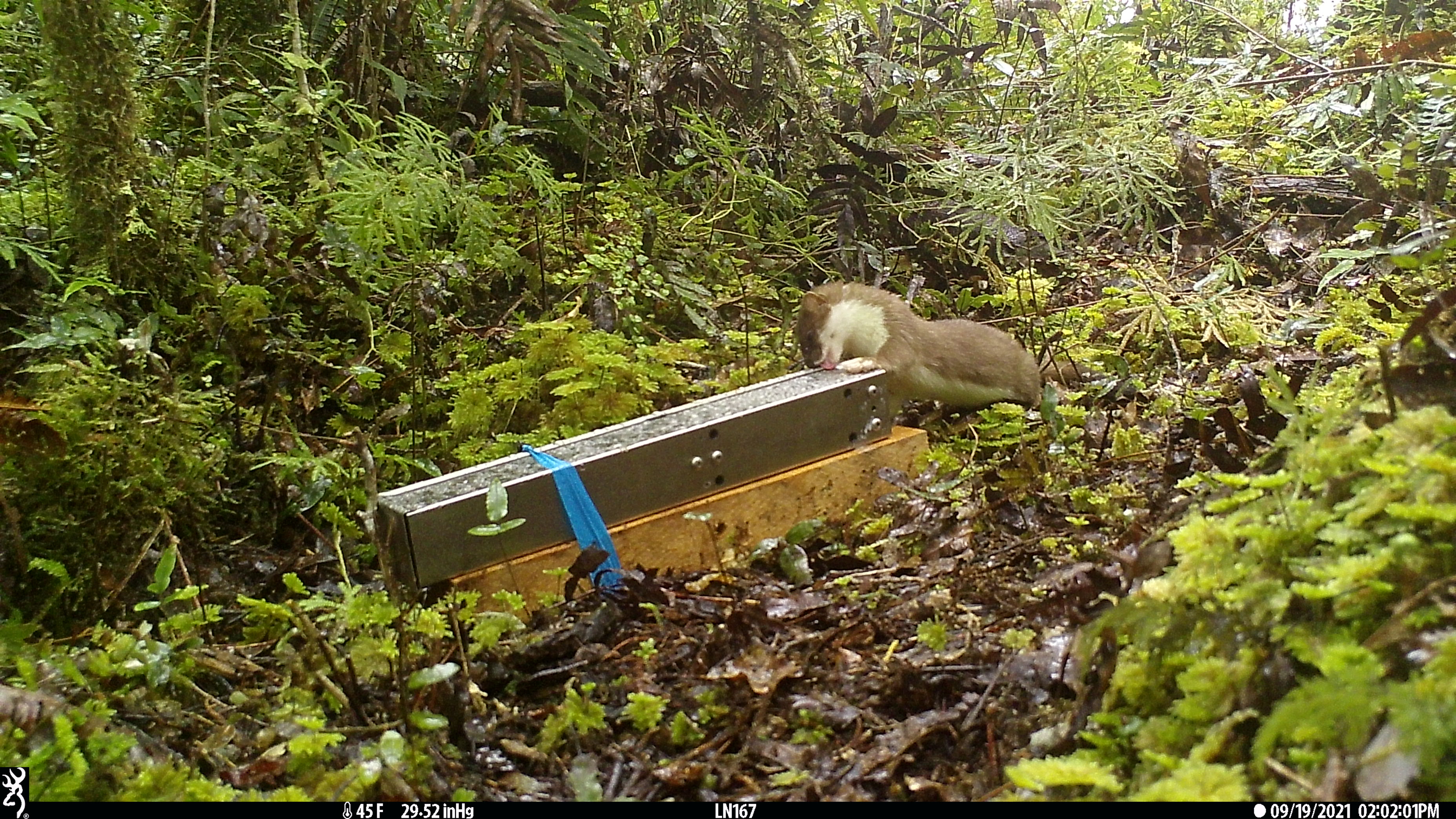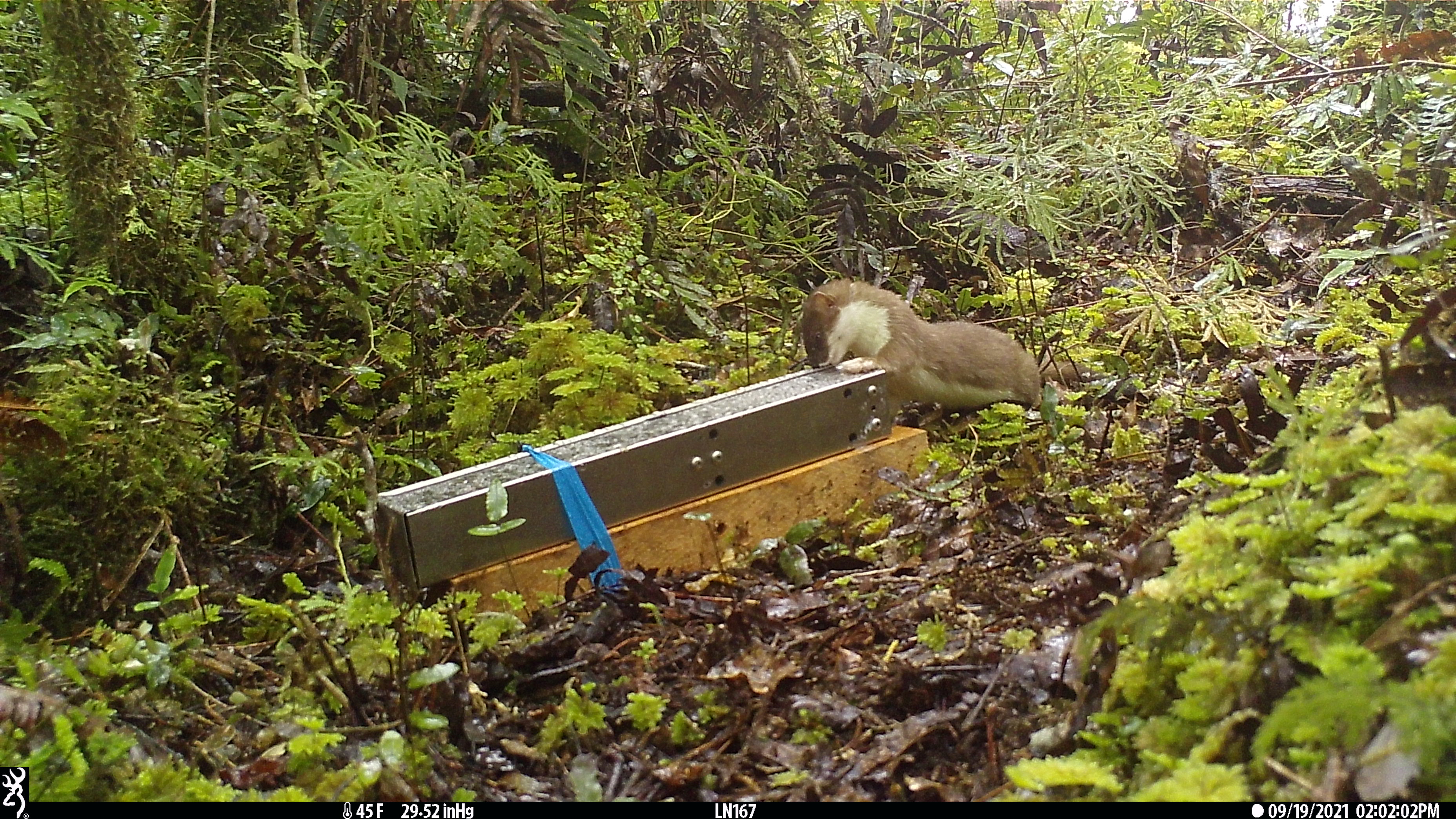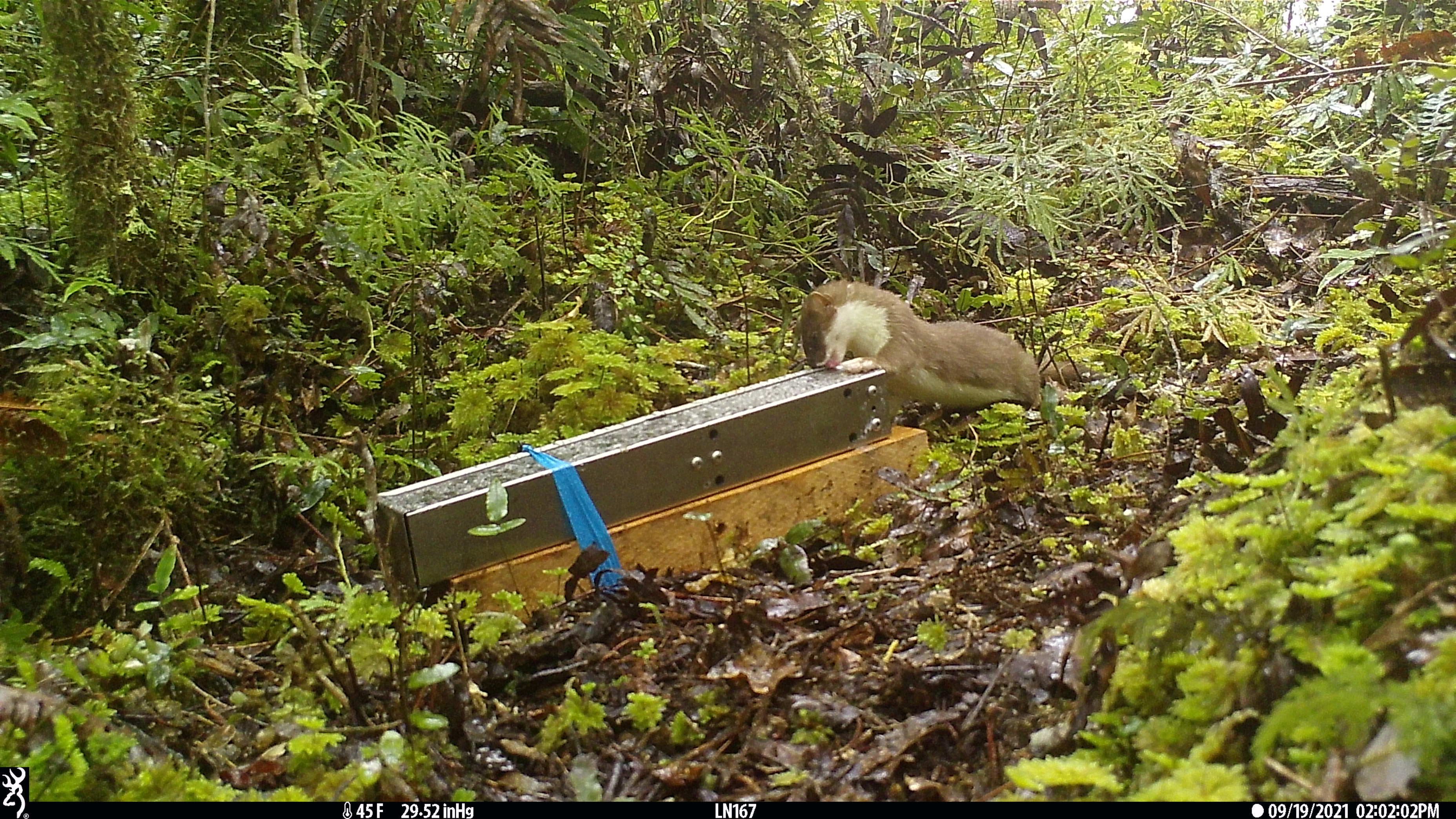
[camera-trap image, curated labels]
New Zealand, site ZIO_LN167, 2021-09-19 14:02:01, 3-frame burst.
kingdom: Animalia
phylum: Chordata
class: Mammalia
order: Carnivora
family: Mustelidae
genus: Mustela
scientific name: Mustela erminea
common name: stoat